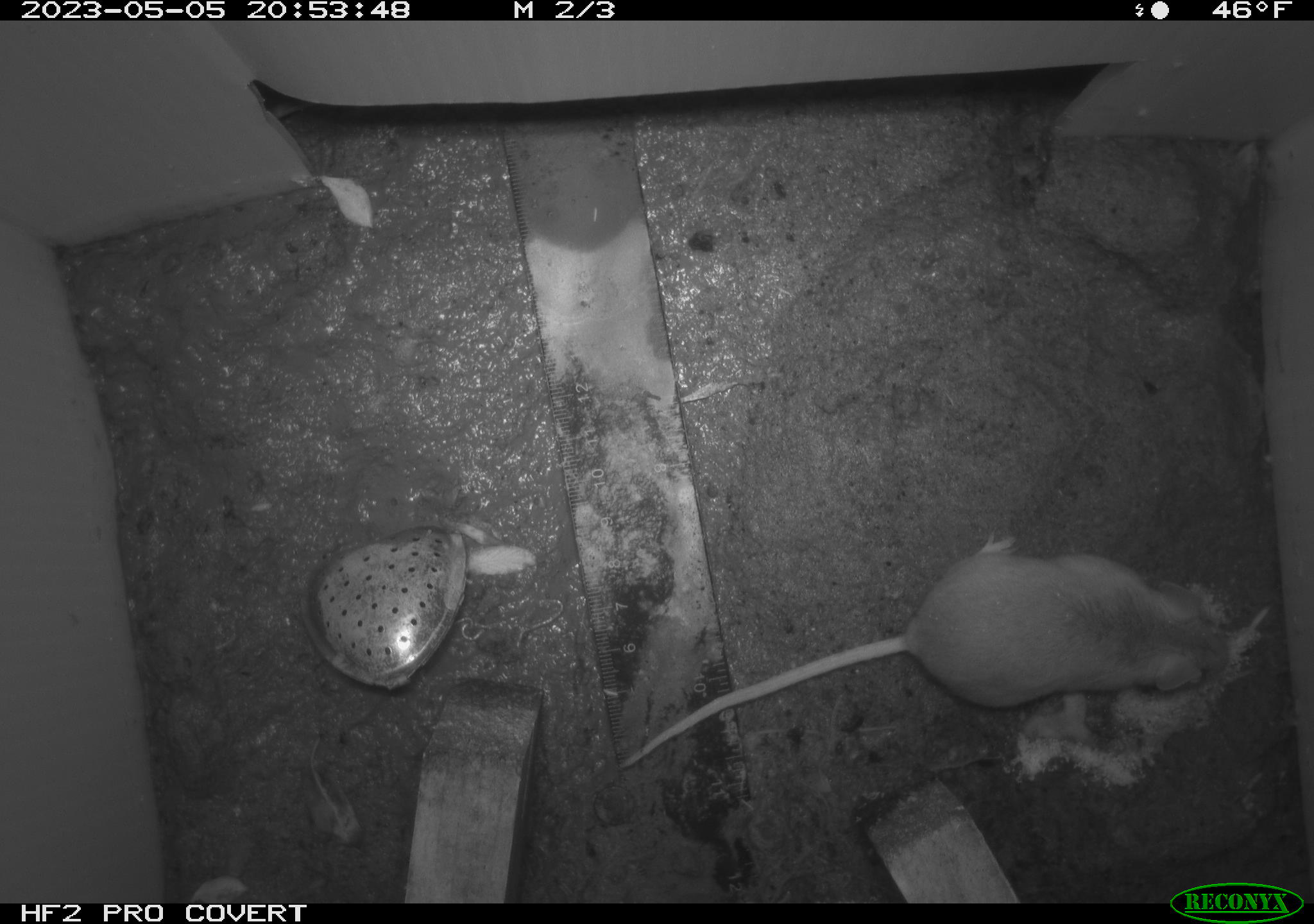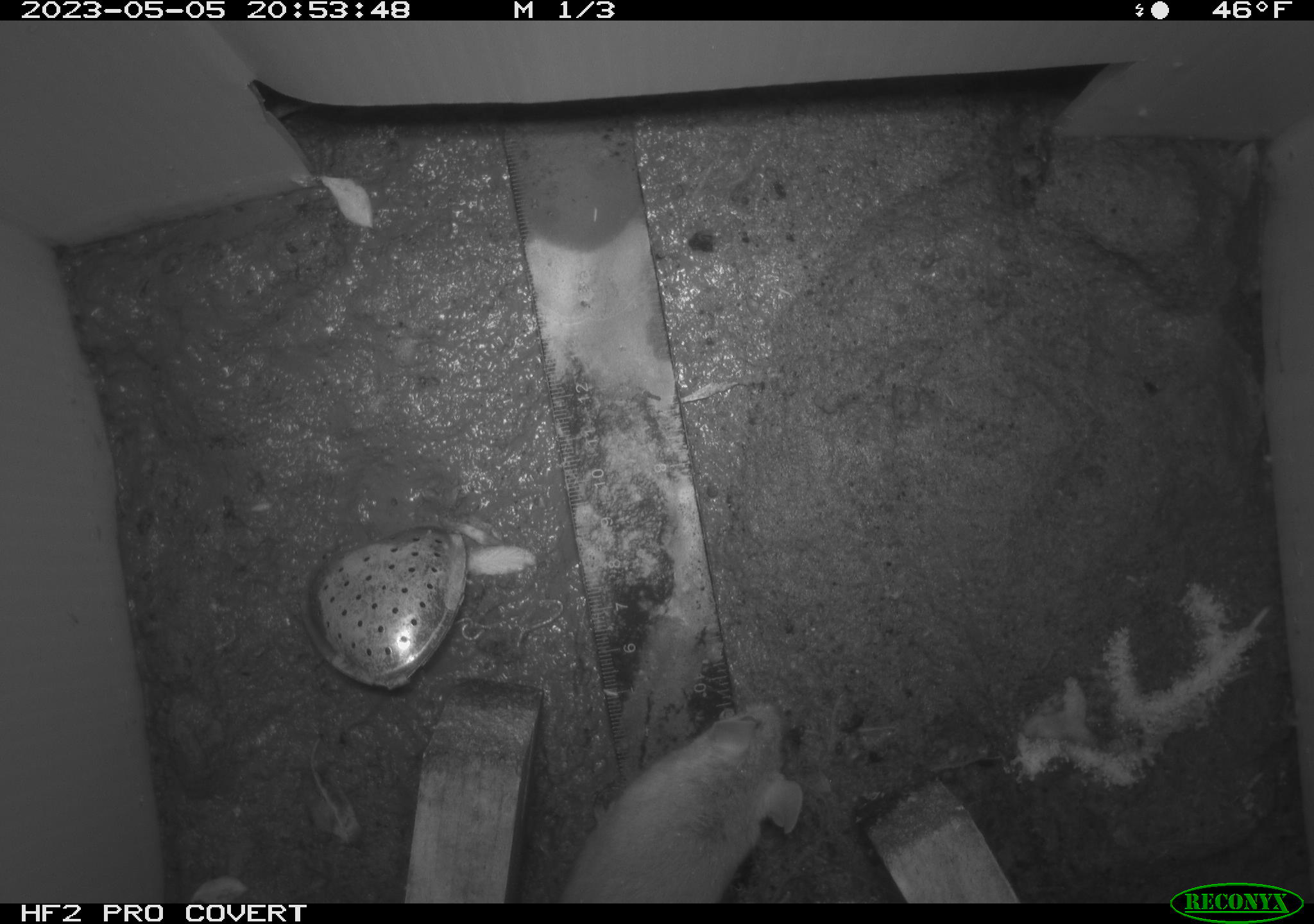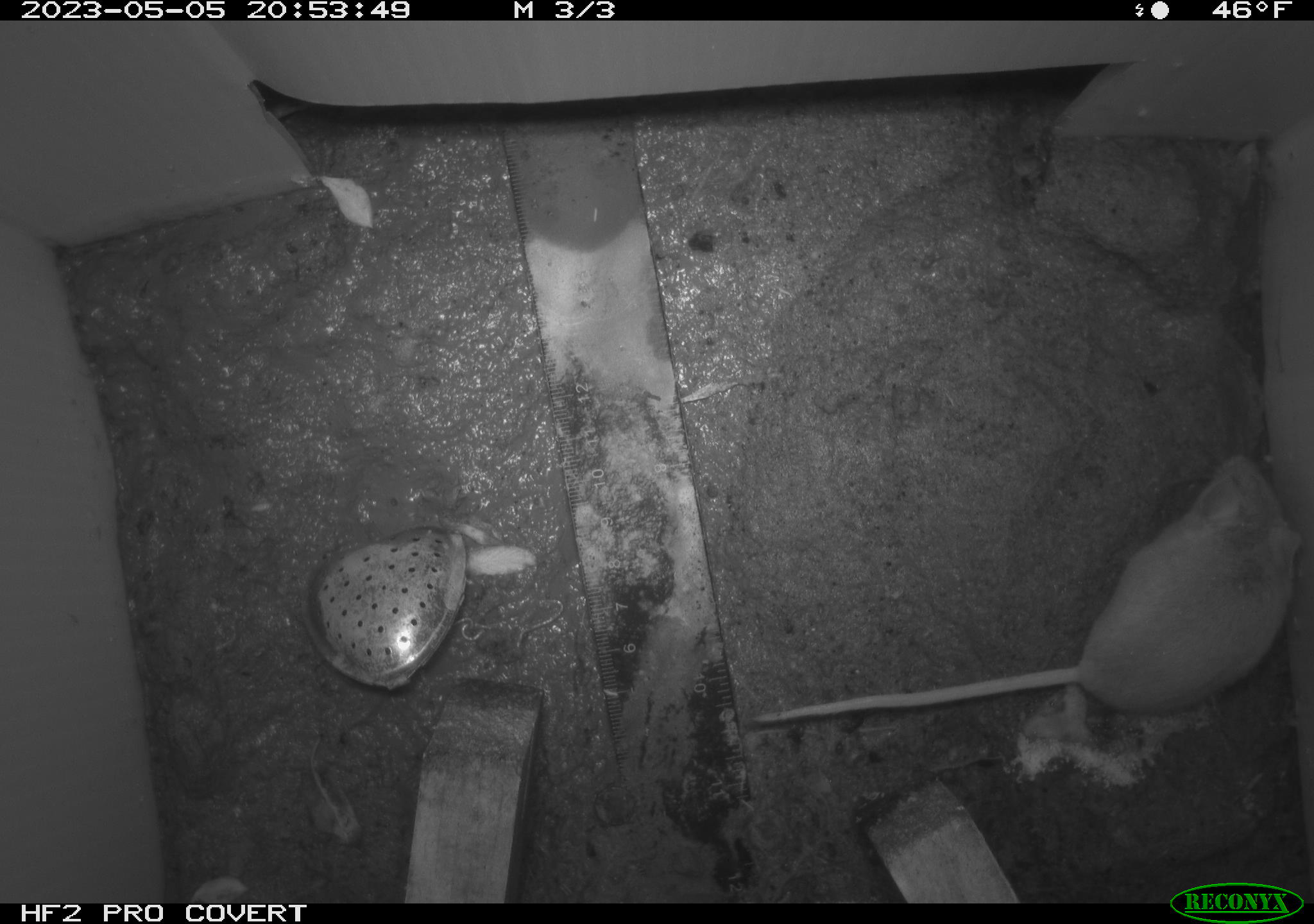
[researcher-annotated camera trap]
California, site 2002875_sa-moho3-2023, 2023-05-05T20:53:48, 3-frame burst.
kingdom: Animalia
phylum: Chordata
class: Mammalia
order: Rodentia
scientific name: Rodentia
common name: mouse species